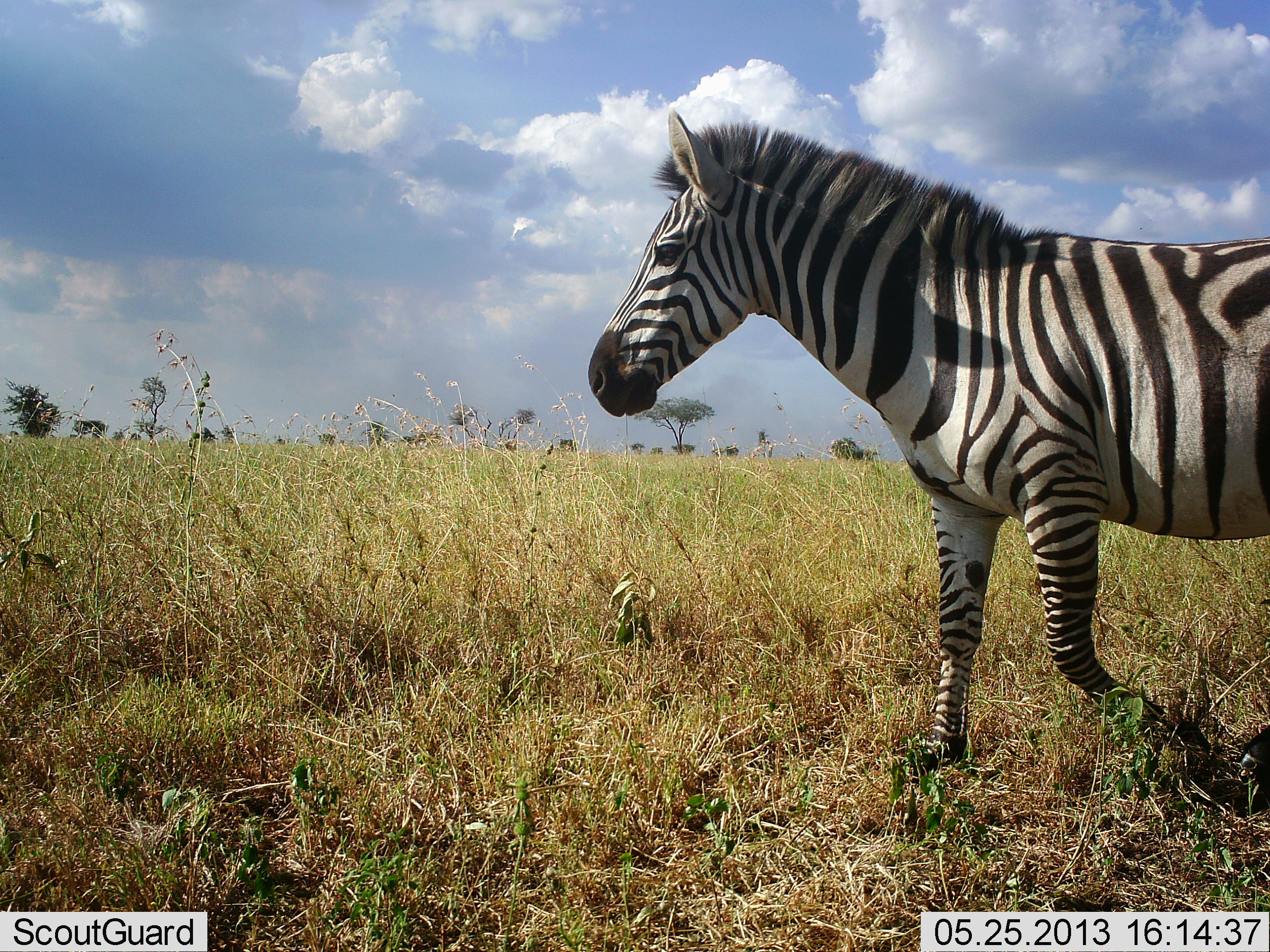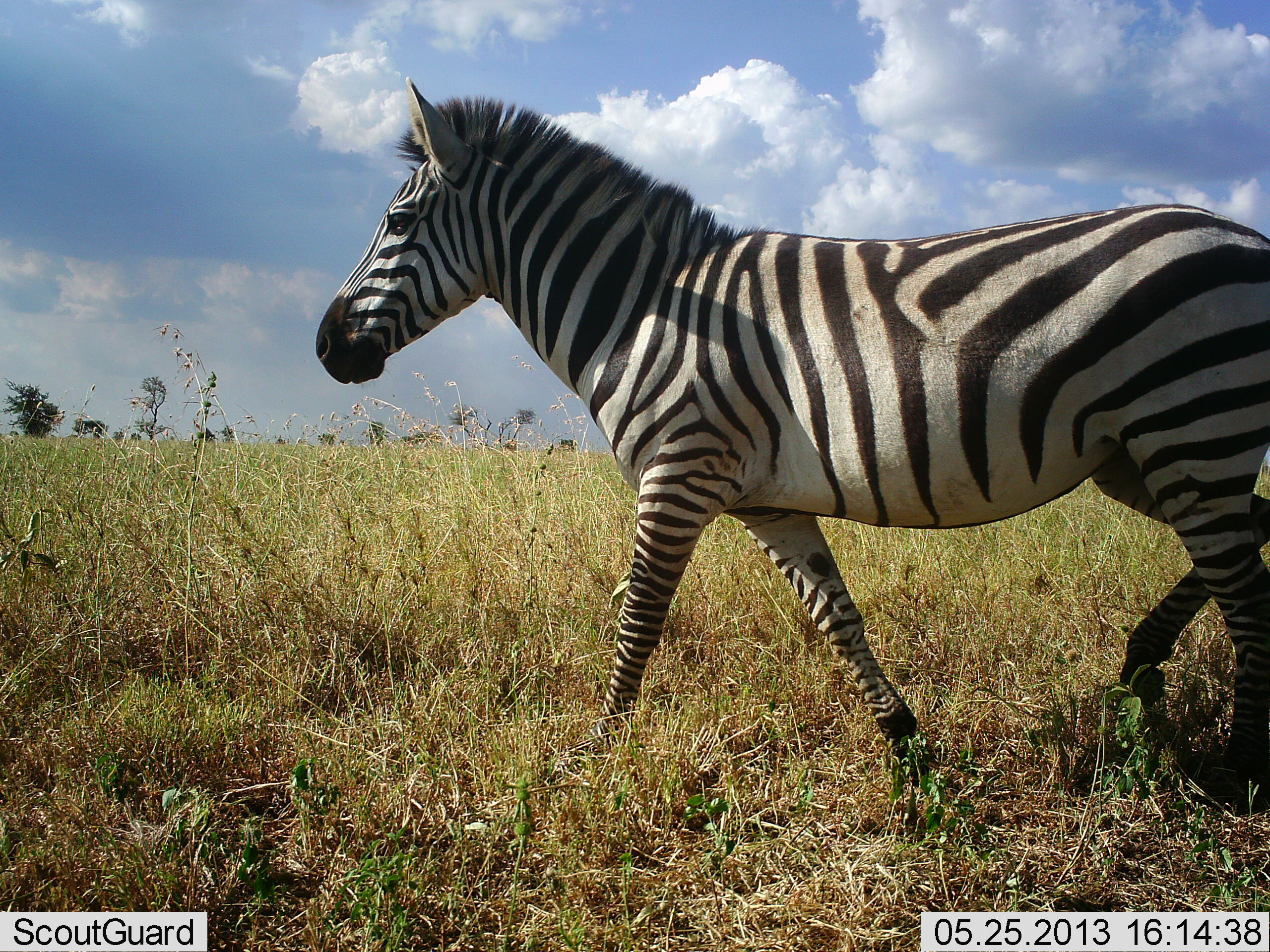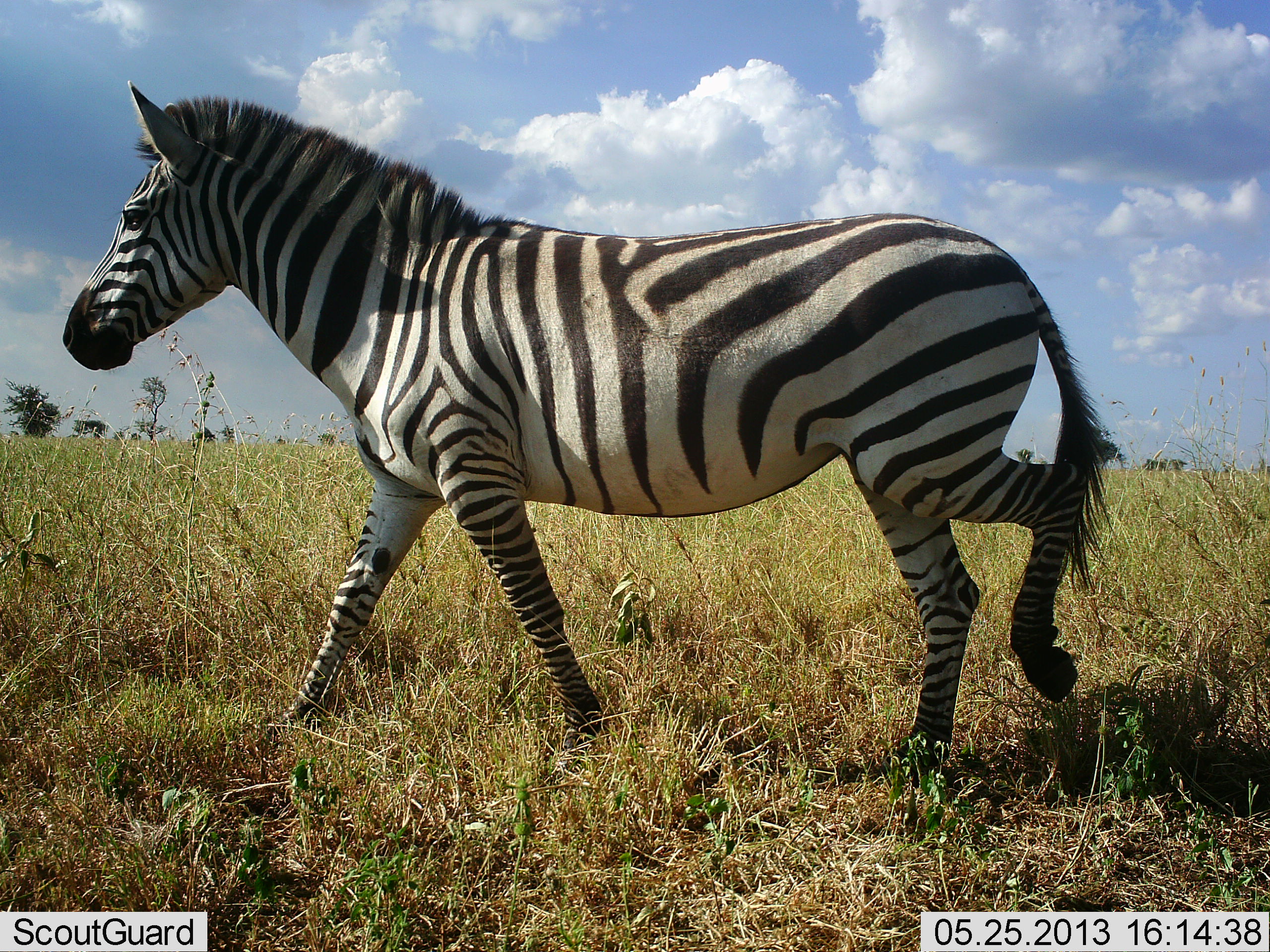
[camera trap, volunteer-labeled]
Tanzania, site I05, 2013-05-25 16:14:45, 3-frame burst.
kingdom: Animalia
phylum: Chordata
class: Mammalia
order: Perissodactyla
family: Equidae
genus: Equus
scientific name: Equus quagga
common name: plains zebra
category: zebra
Zebra (plains zebra) (Equus quagga), count 1. Behavior (volunteer vote fractions): standing 0%, resting 0%, moving 100%, interacting 0%. Young present (vote fraction): 0%. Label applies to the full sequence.